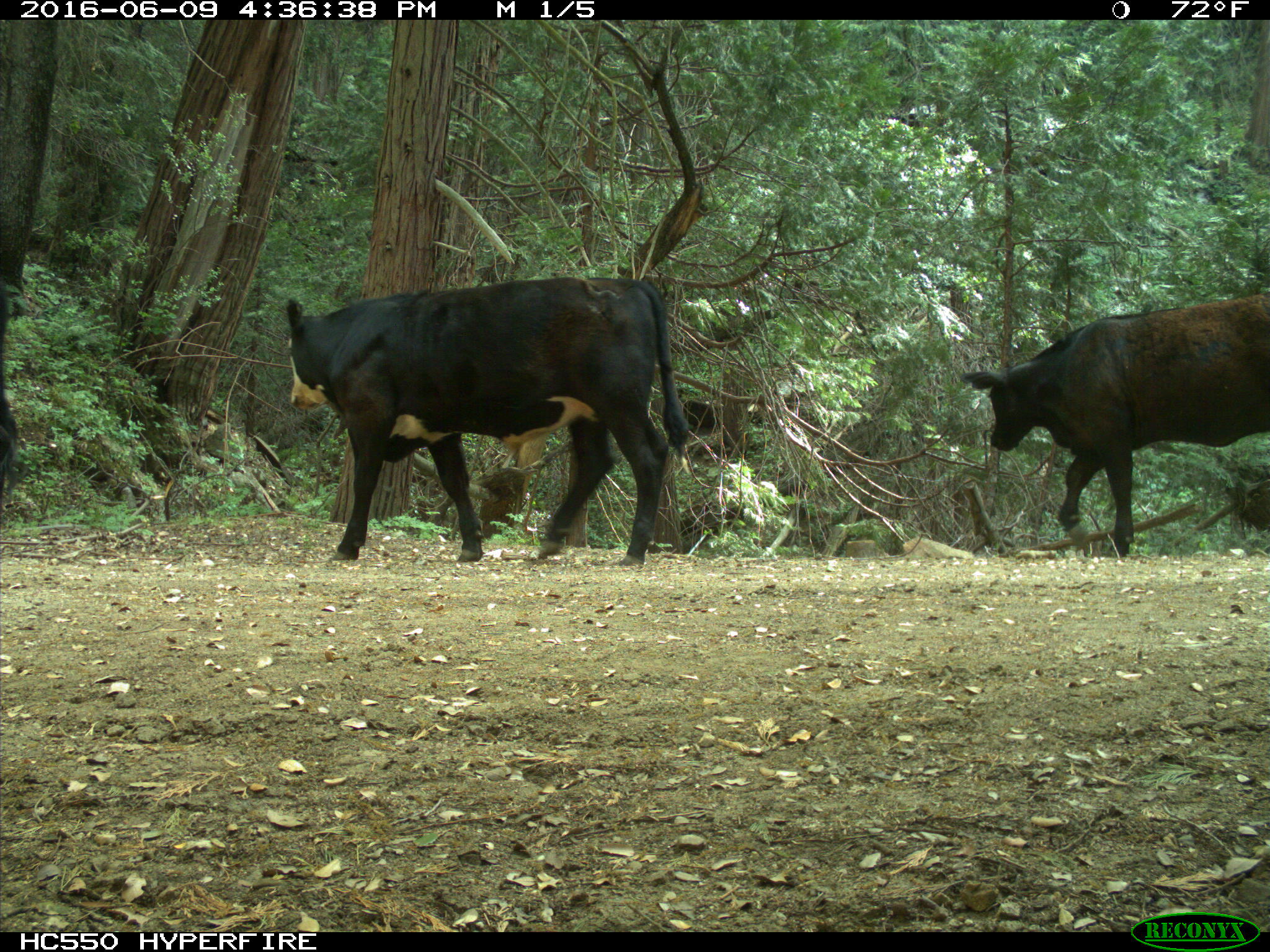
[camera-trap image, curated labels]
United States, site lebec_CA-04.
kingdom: Animalia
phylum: Chordata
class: Mammalia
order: Artiodactyla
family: Bovidae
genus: Bos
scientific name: Bos taurus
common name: domestic cow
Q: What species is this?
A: Bos taurus (domestic cow).